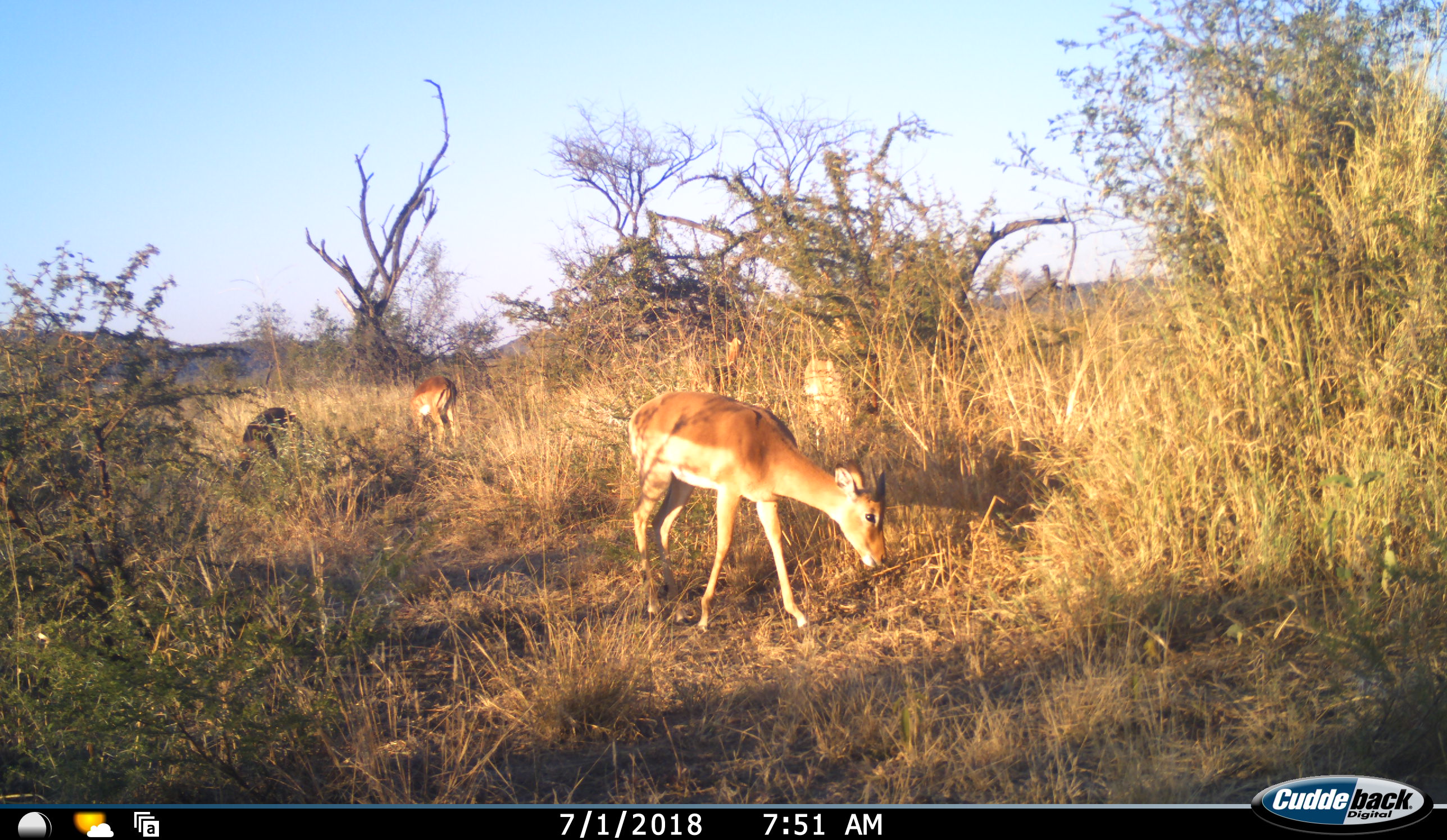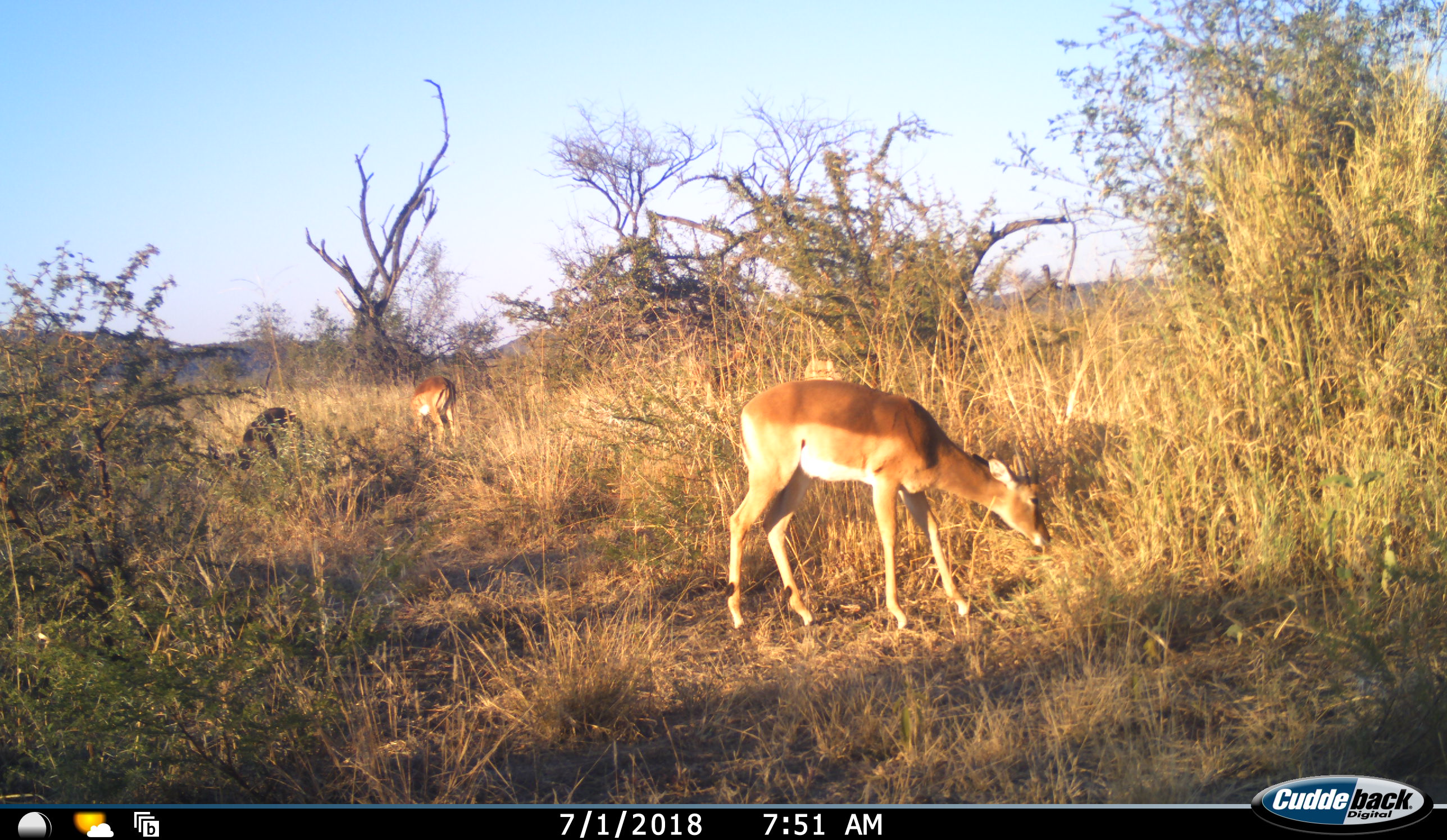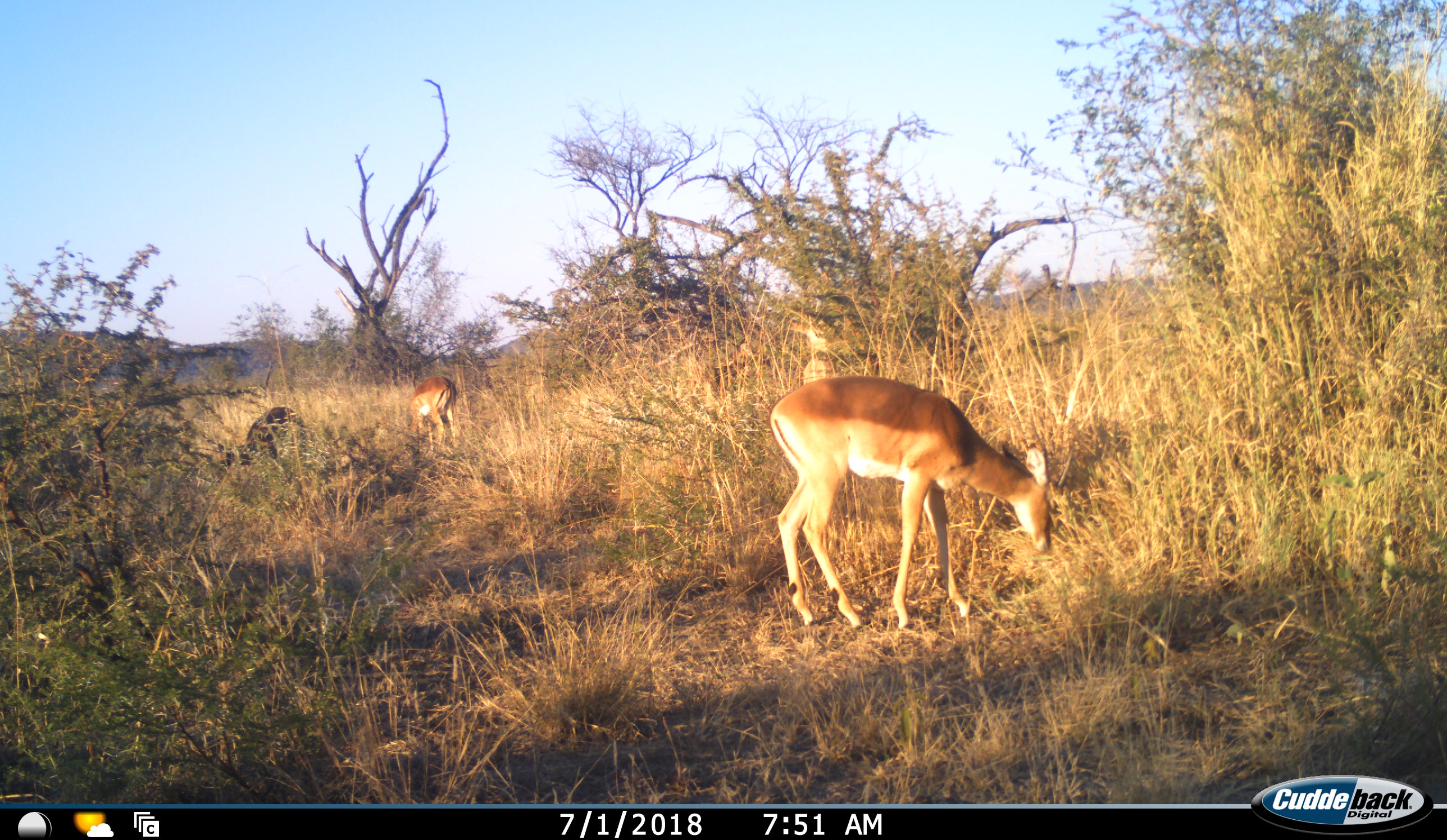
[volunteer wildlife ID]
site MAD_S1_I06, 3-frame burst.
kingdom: Animalia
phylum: Chordata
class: Mammalia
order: Artiodactyla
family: Bovidae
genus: Aepyceros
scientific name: Aepyceros melampus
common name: impala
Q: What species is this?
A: Impala (Aepyceros melampus).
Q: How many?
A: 5.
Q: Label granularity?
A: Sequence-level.